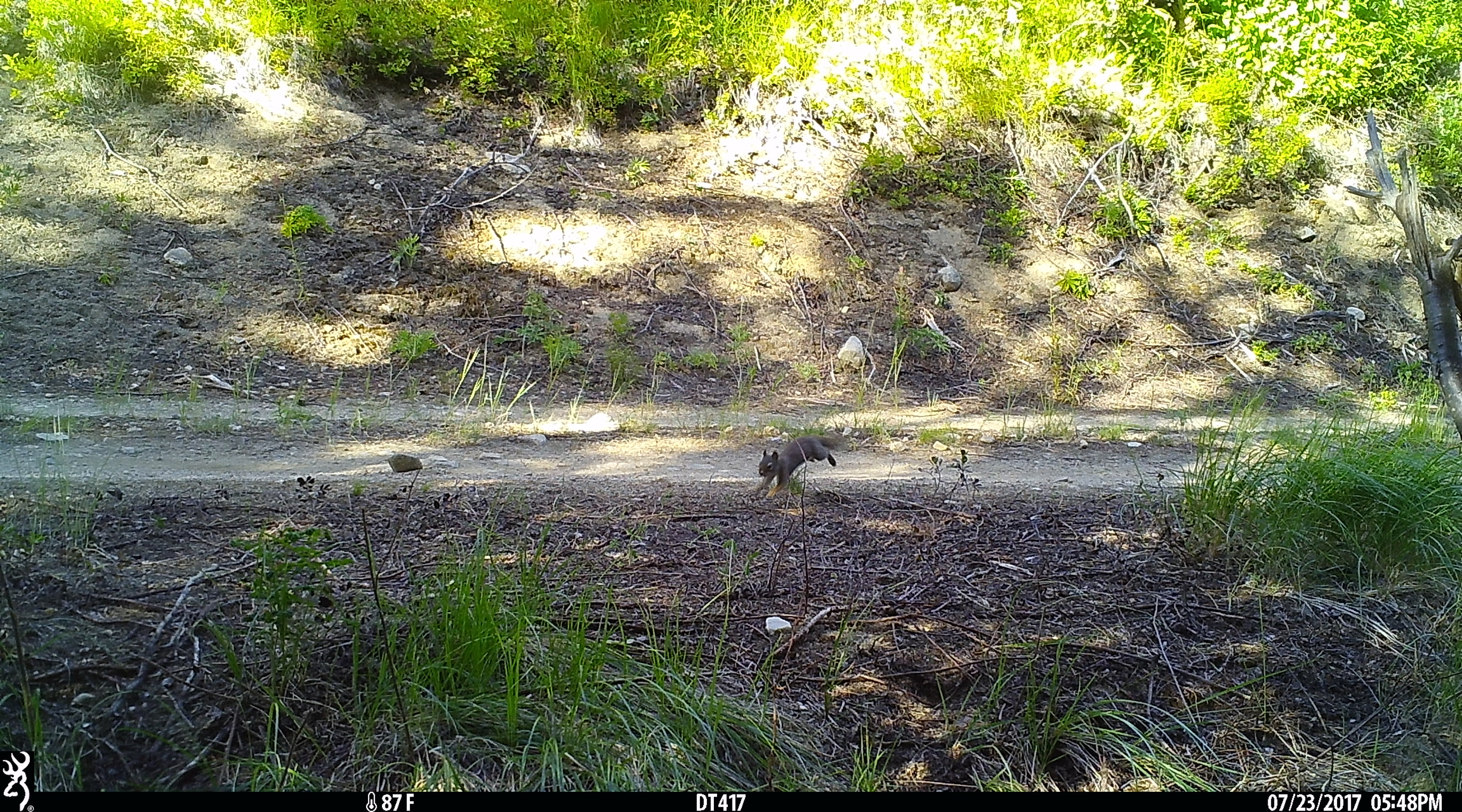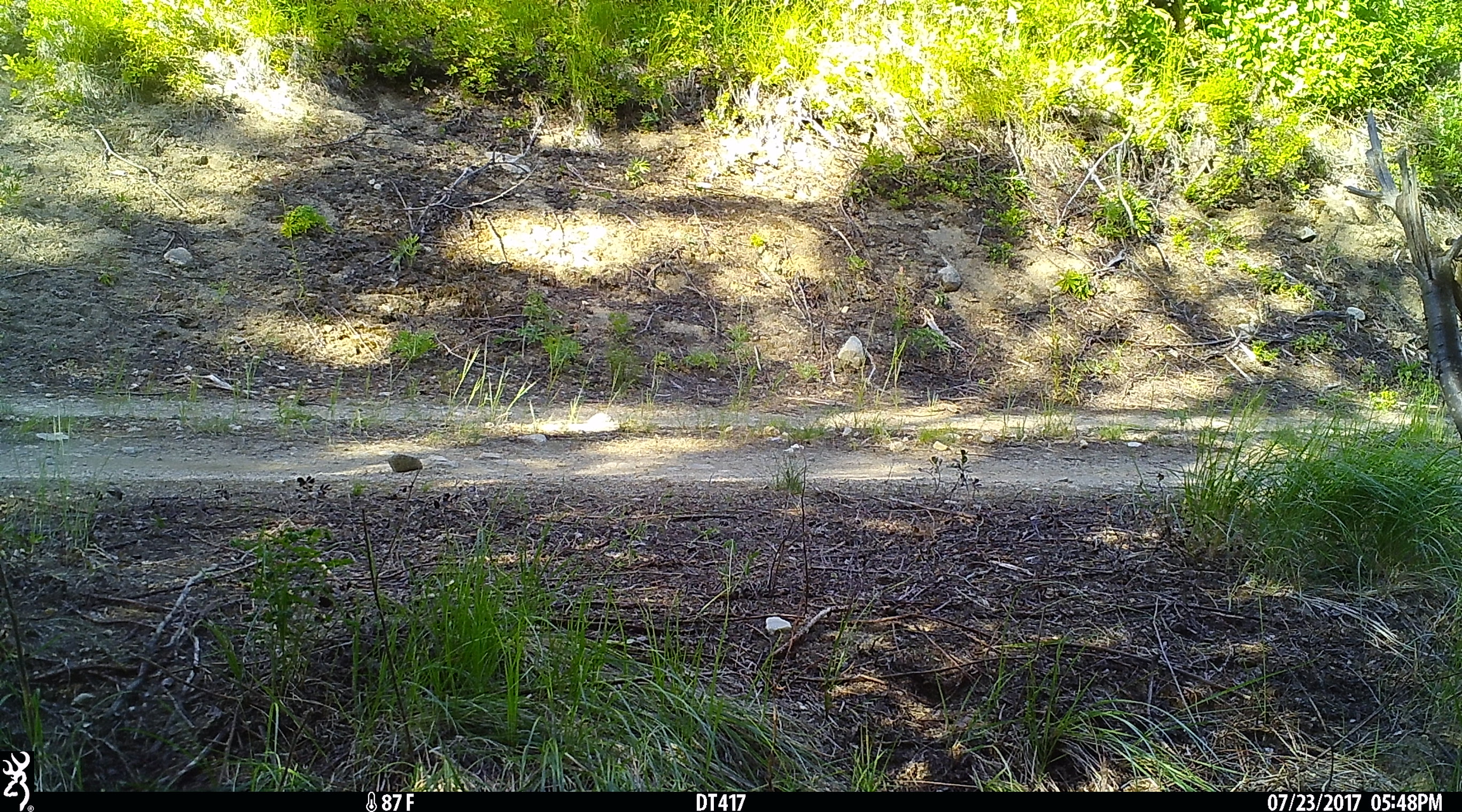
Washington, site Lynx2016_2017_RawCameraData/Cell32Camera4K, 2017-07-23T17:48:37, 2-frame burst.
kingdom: Animalia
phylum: Chordata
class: Mammalia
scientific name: Mammalia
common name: small mammal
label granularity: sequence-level